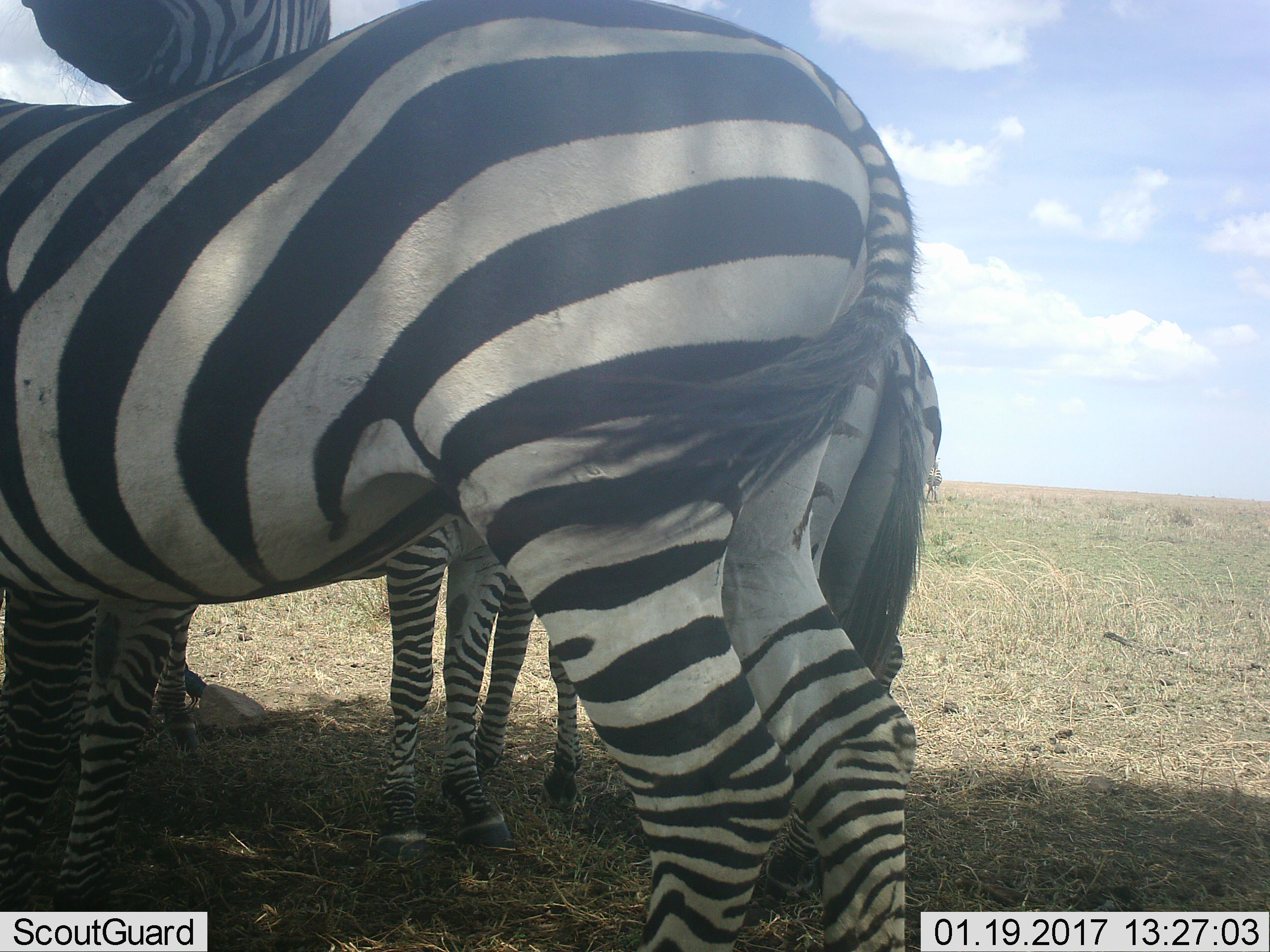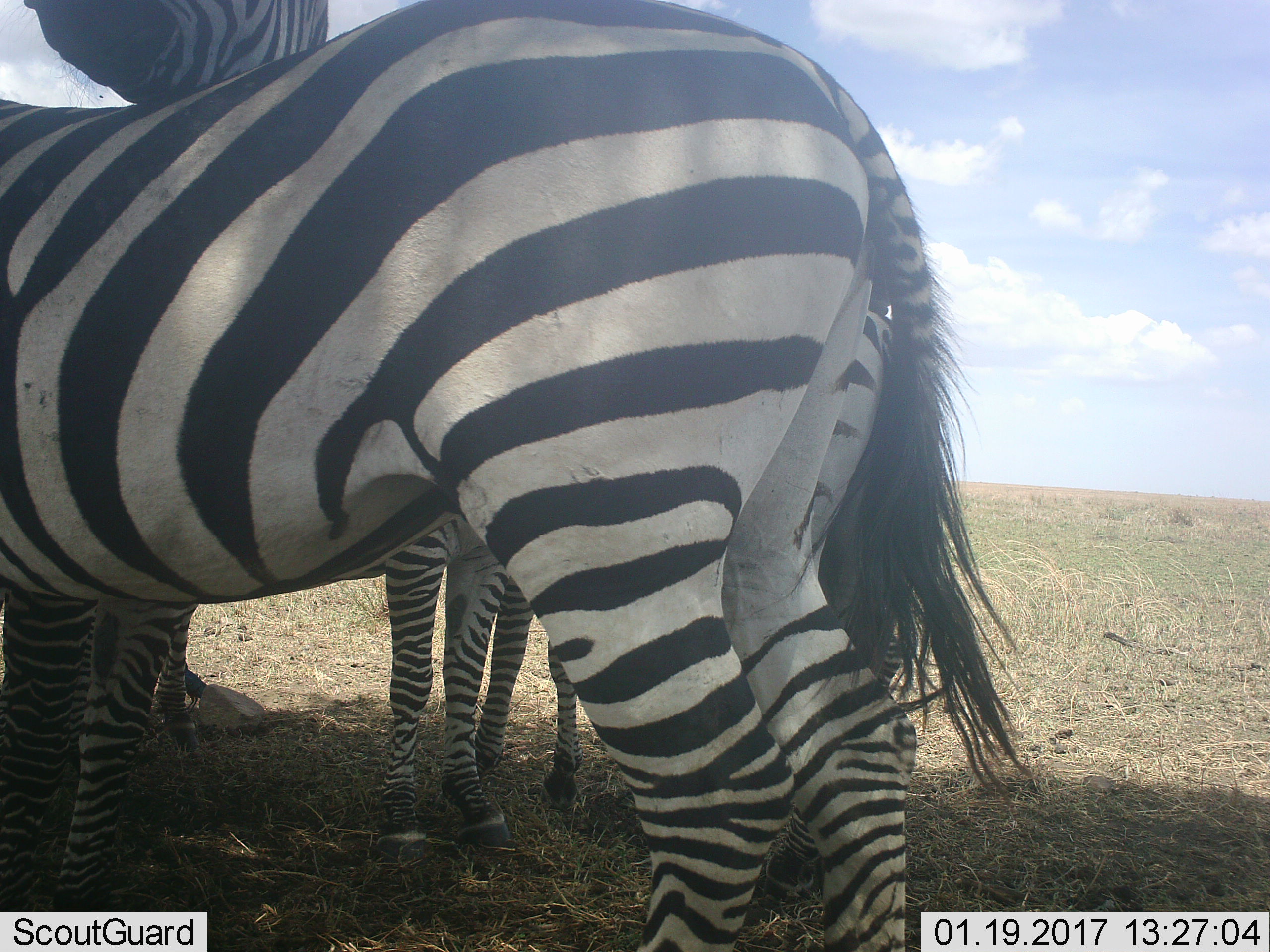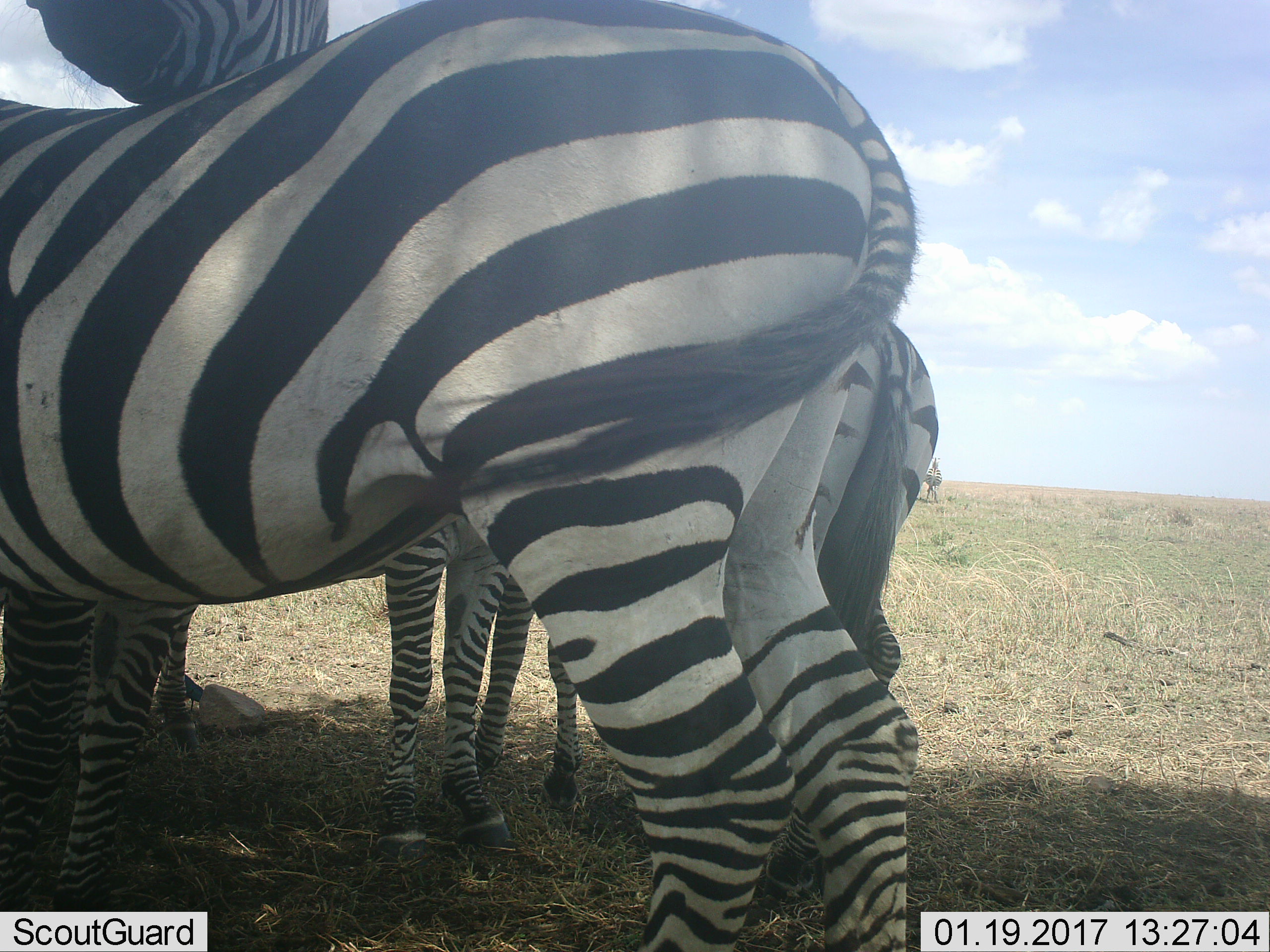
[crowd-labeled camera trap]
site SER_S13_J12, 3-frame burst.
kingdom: Animalia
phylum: Chordata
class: Mammalia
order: Perissodactyla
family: Equidae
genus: Equus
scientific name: Equus quagga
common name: plains zebra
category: zebraplains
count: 3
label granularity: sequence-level